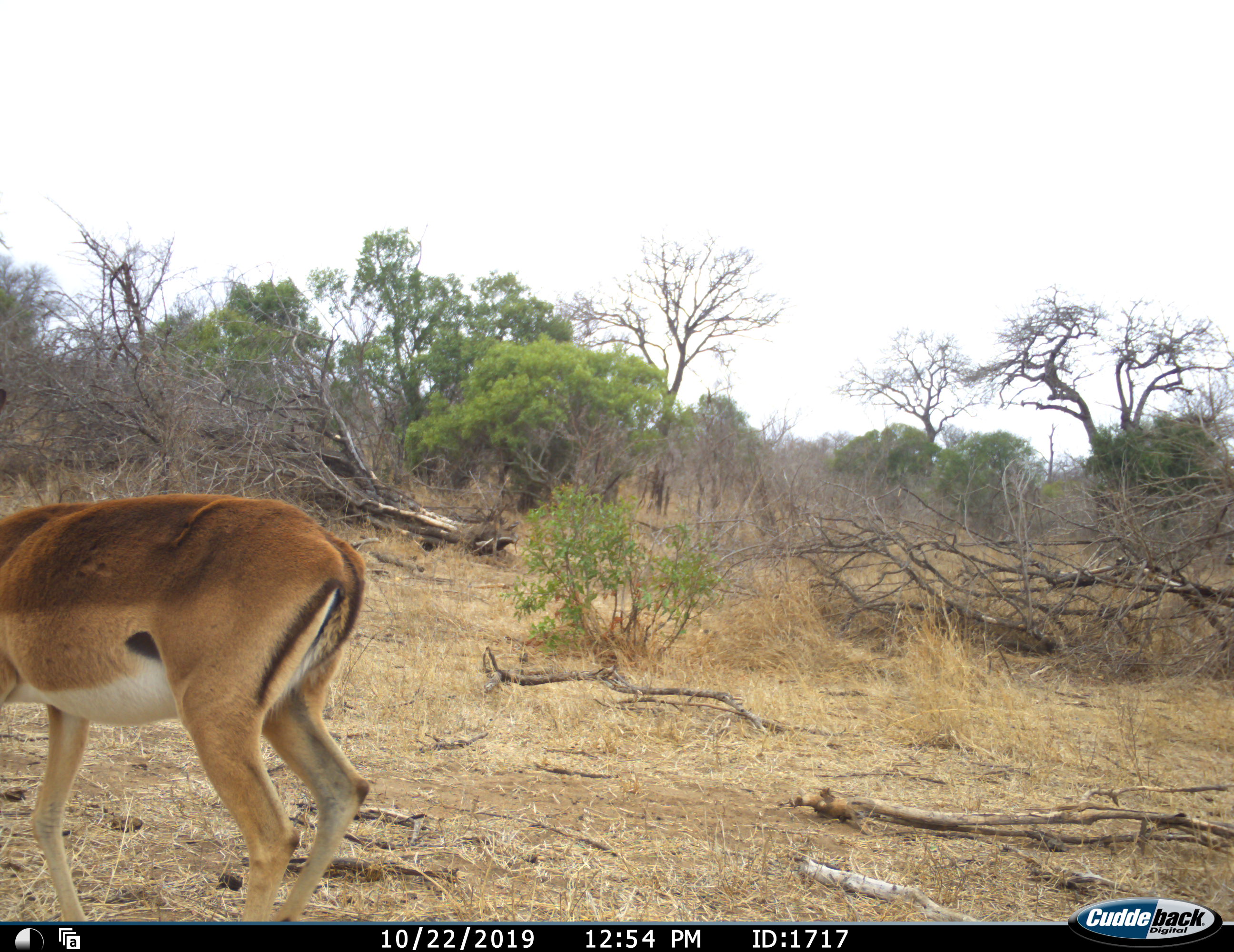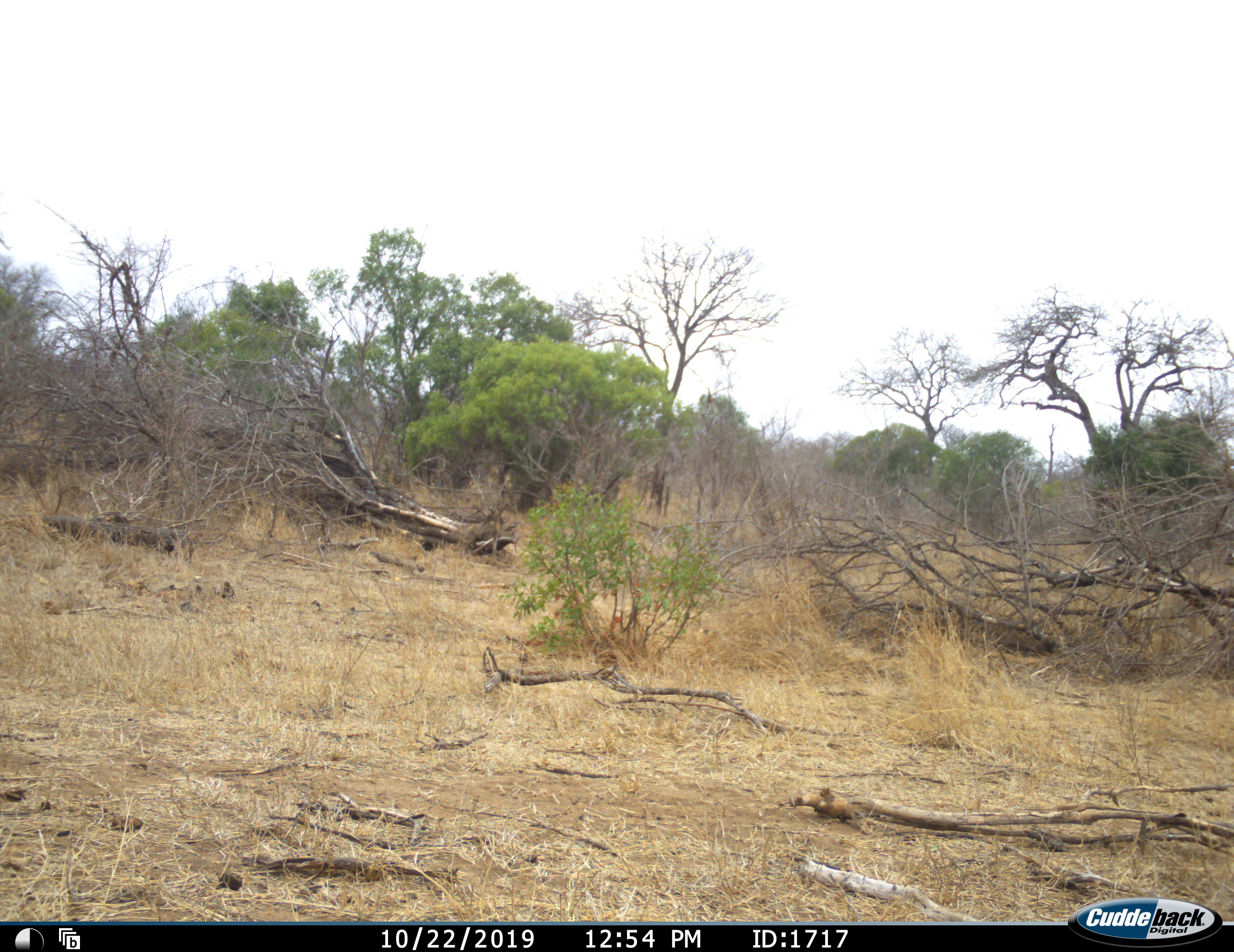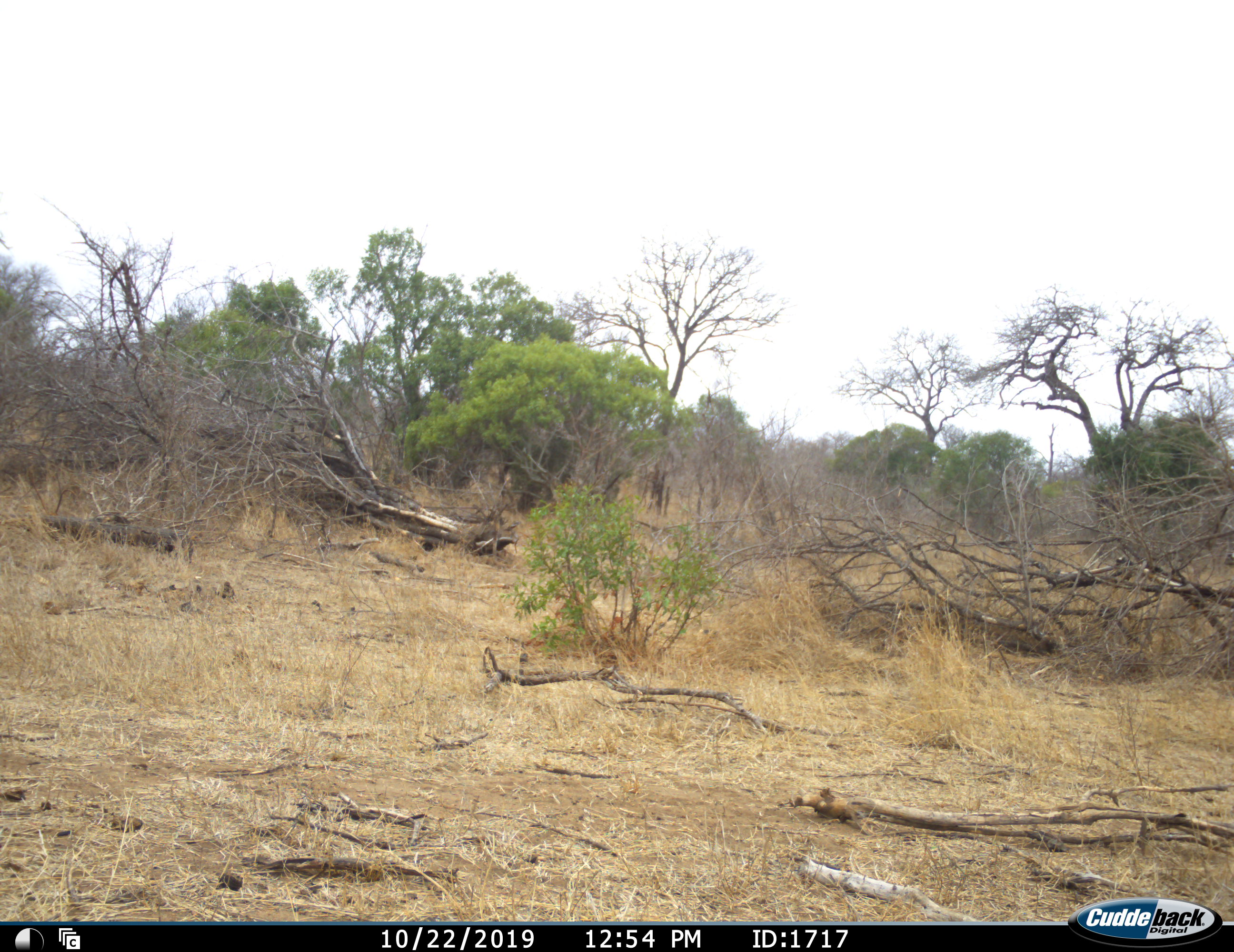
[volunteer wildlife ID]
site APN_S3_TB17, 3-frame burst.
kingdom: Animalia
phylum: Chordata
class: Mammalia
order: Artiodactyla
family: Bovidae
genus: Aepyceros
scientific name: Aepyceros melampus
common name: impala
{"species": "impala (Aepyceros melampus)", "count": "1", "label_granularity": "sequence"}